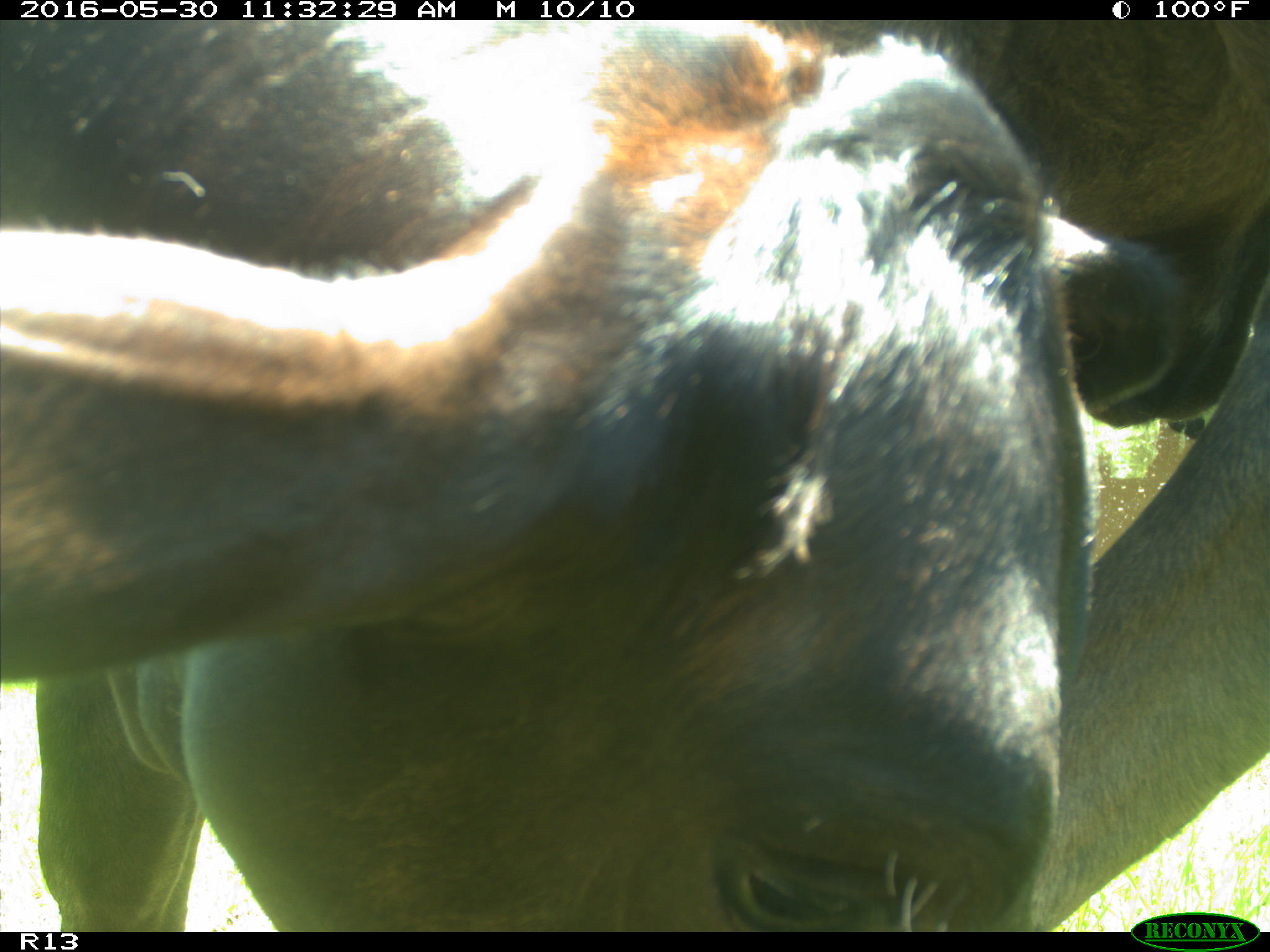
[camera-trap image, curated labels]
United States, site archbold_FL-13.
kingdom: Animalia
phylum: Chordata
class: Mammalia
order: Artiodactyla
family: Bovidae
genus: Bos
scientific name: Bos taurus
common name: domestic cow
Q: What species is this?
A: Bos taurus (domestic cow).